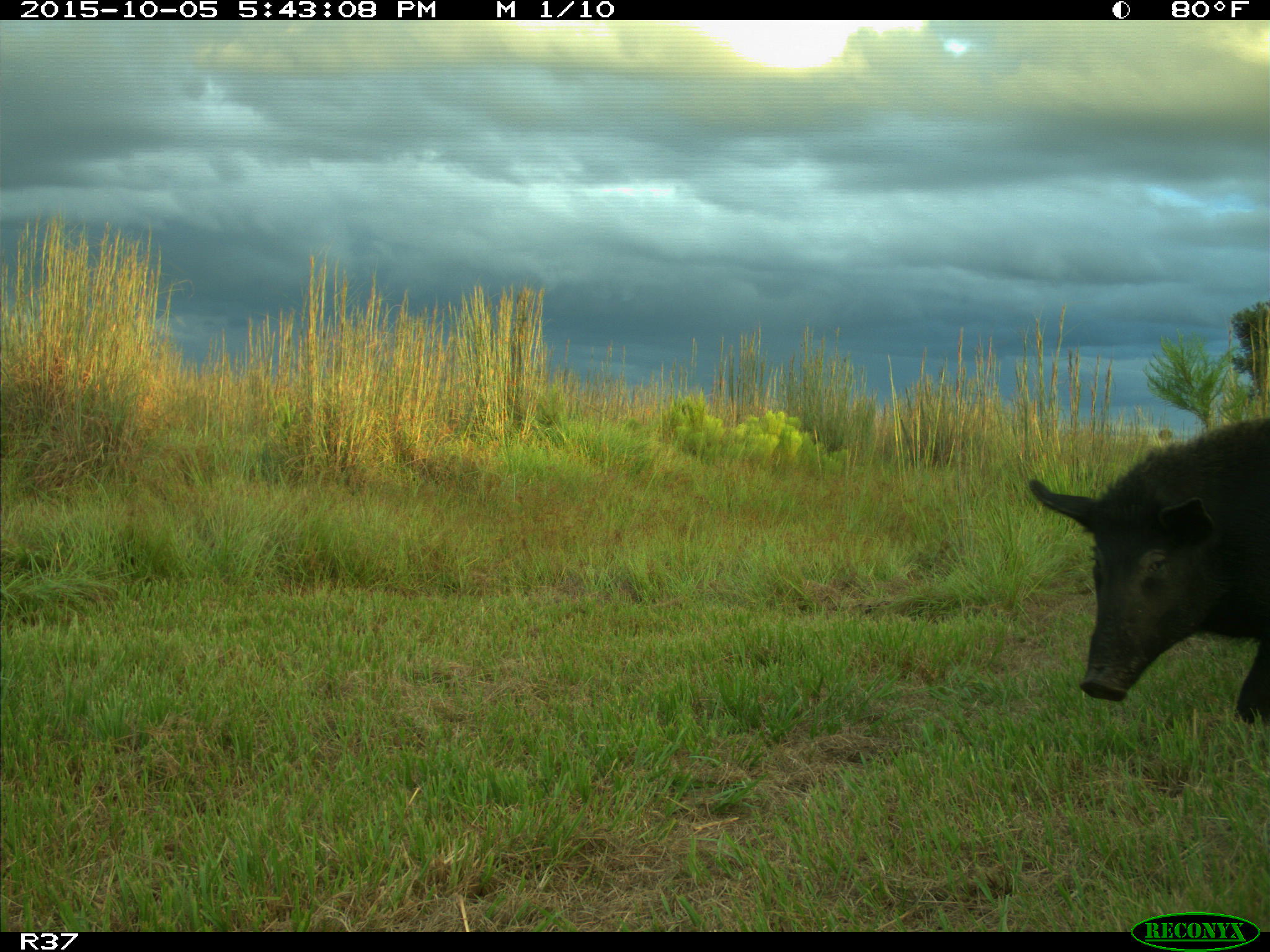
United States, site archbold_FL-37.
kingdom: Animalia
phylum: Chordata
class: Mammalia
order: Artiodactyla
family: Suidae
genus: Sus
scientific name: Sus scrofa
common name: wild boar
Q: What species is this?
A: Sus scrofa (wild boar).